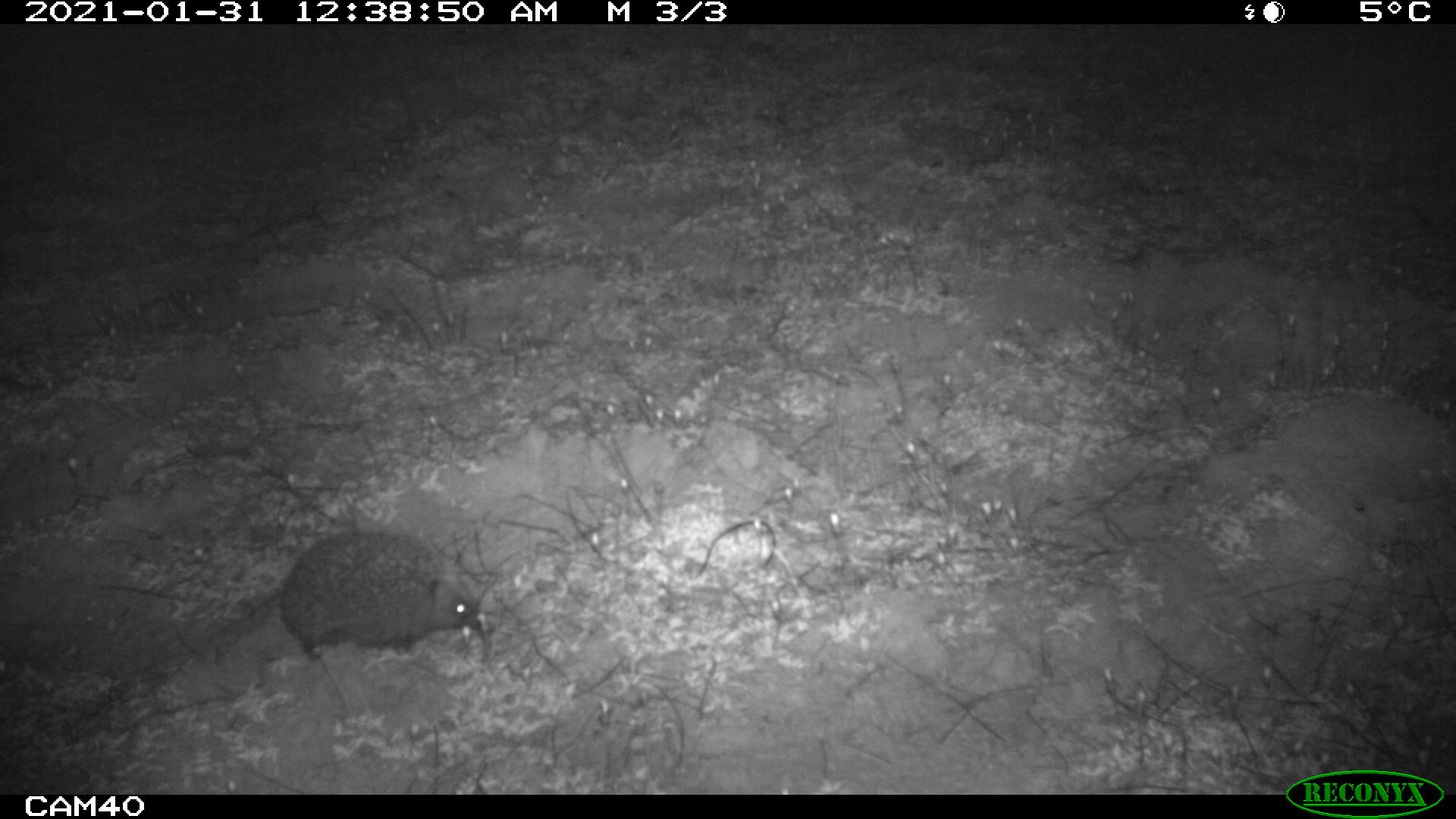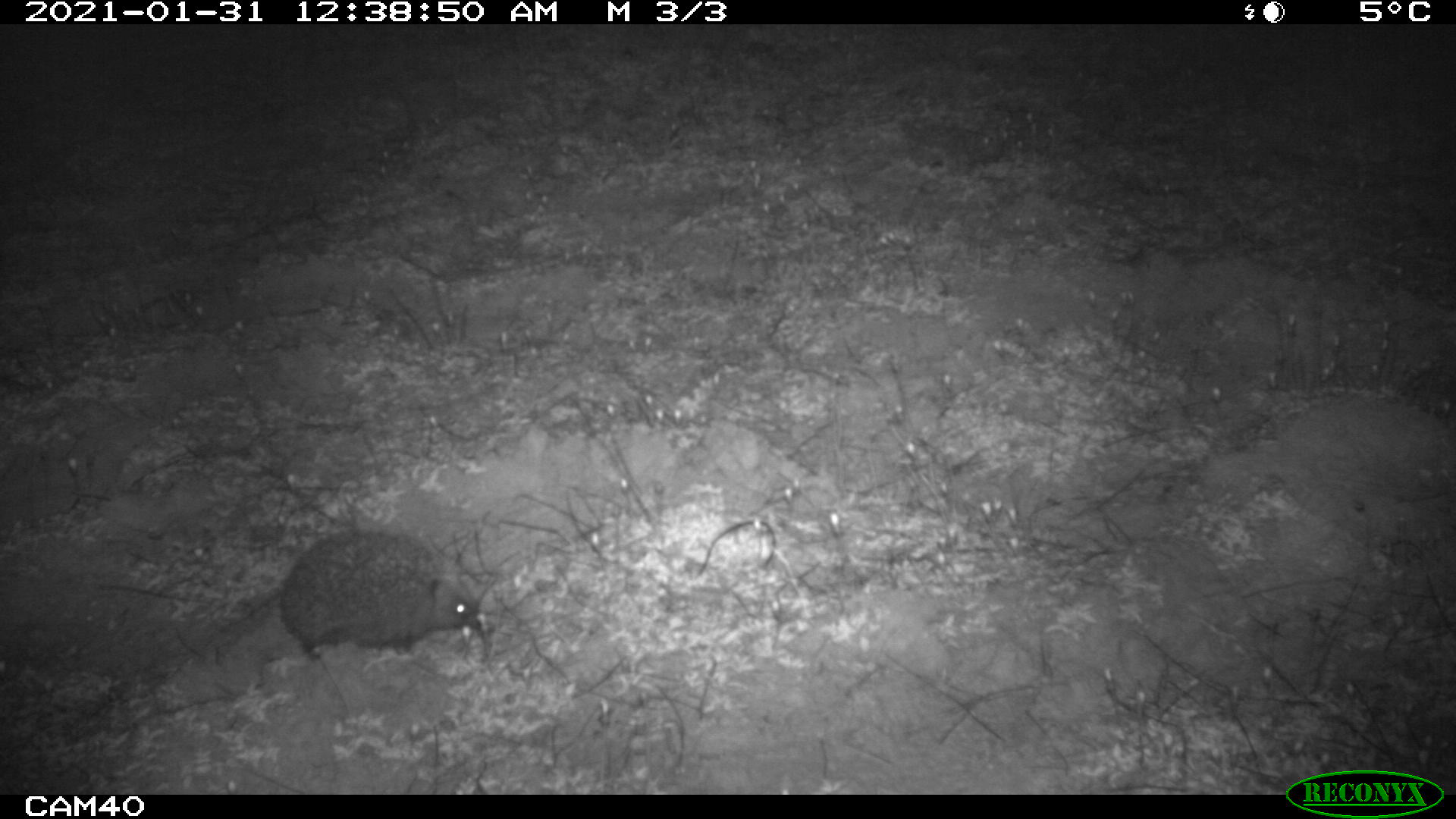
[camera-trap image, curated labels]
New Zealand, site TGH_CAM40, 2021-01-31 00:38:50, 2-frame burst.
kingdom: Animalia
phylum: Chordata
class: Mammalia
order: Eulipotyphla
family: Erinaceidae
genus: Erinaceus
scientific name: Erinaceus europaeus europaeus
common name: european hedgehog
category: hedgehog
Hedgehog (european hedgehog) (Erinaceus europaeus europaeus).